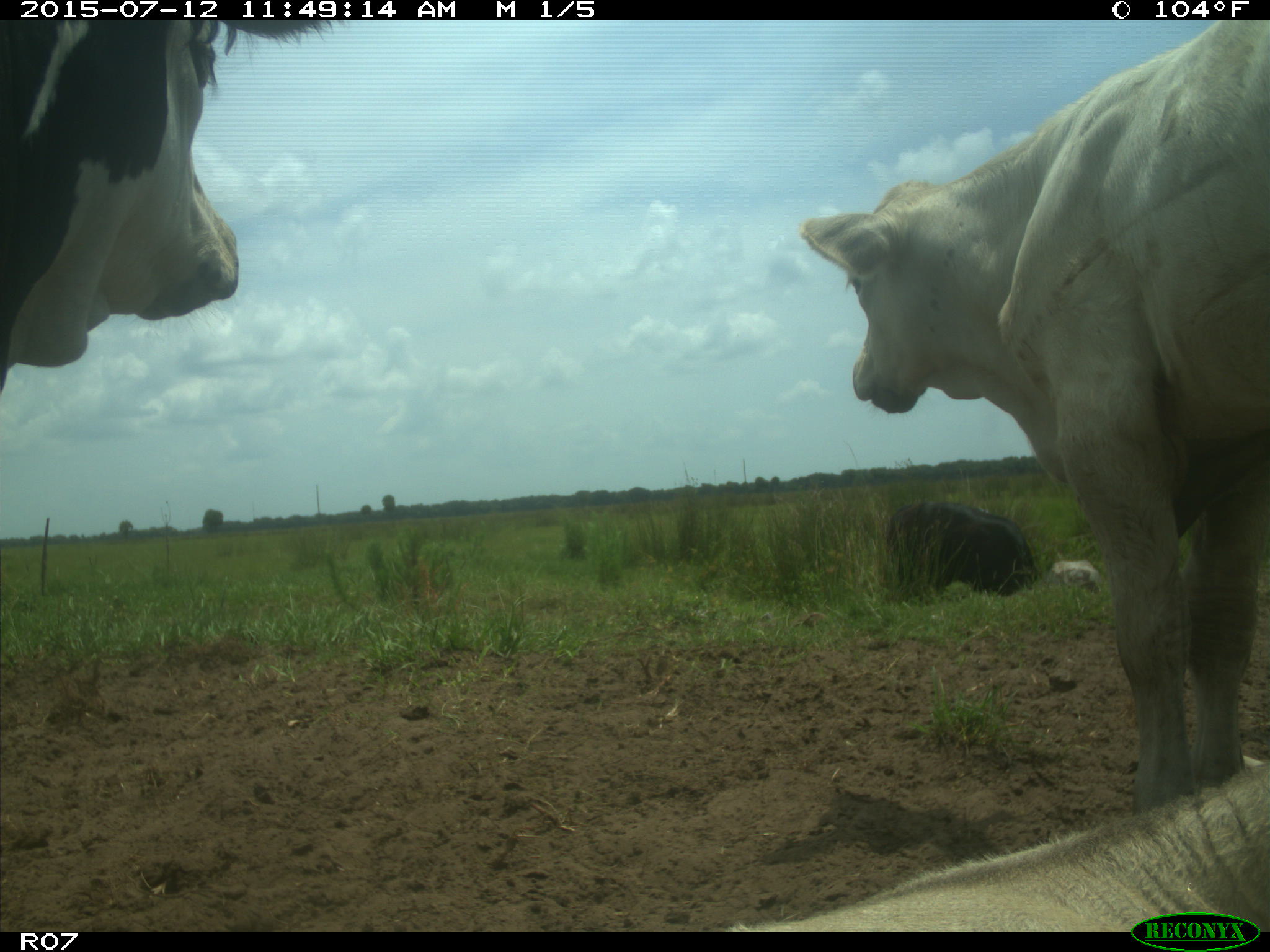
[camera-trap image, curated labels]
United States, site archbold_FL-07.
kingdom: Animalia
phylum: Chordata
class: Mammalia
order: Artiodactyla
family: Bovidae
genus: Bos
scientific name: Bos taurus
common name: domestic cow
Bos taurus (domestic cow).